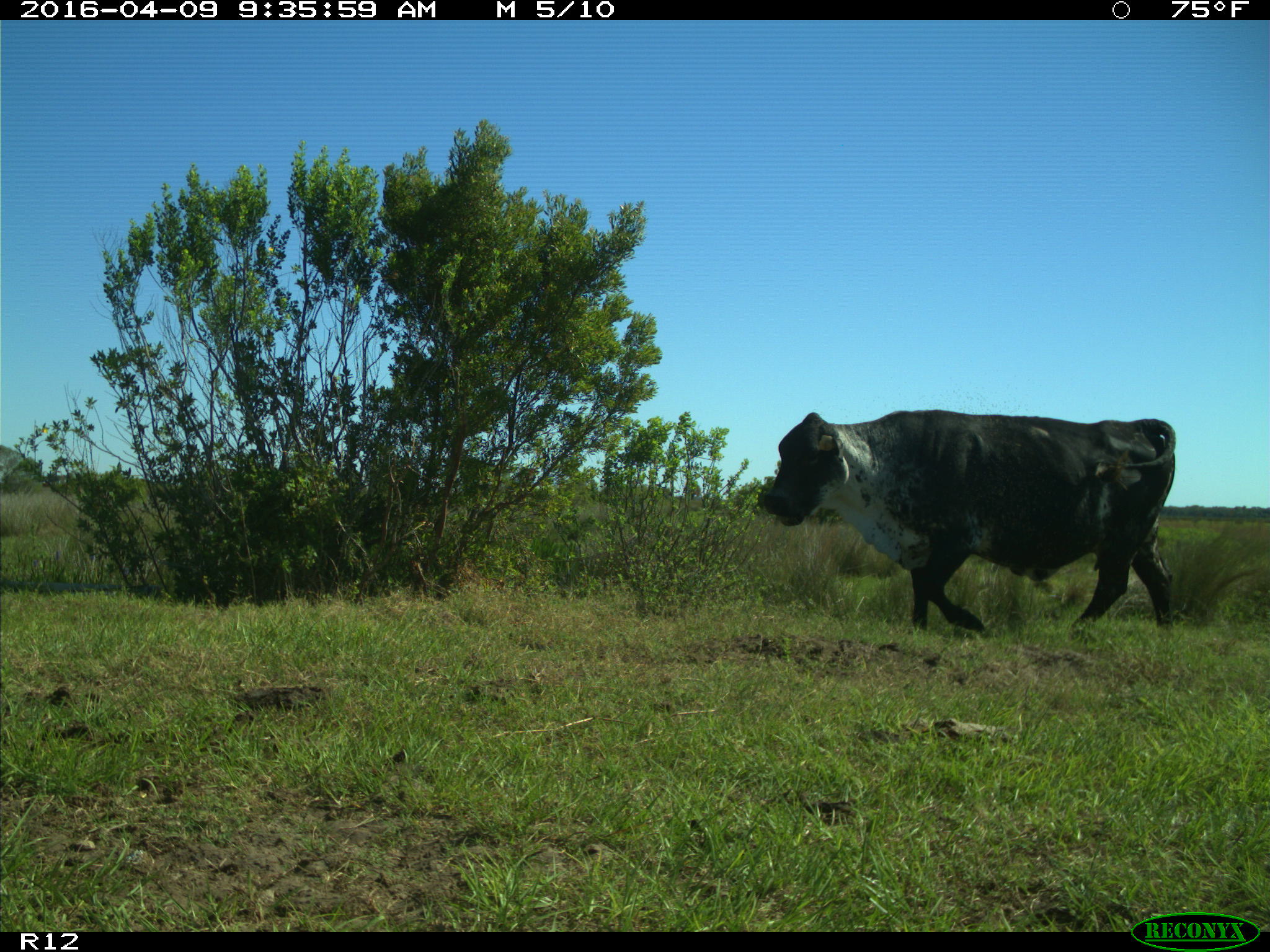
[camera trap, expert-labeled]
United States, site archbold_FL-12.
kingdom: Animalia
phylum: Chordata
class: Mammalia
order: Artiodactyla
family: Bovidae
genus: Bos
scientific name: Bos taurus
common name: domestic cow